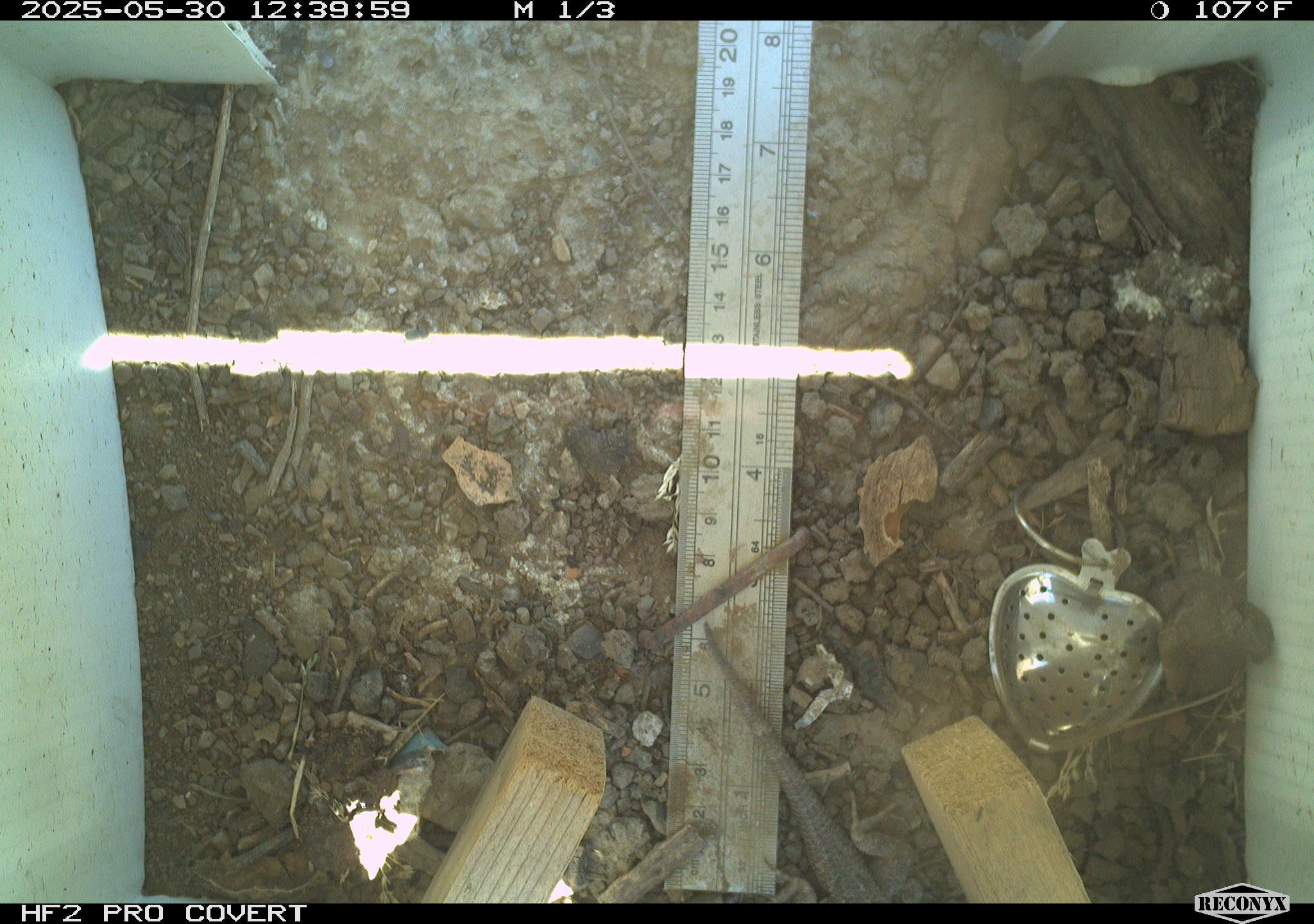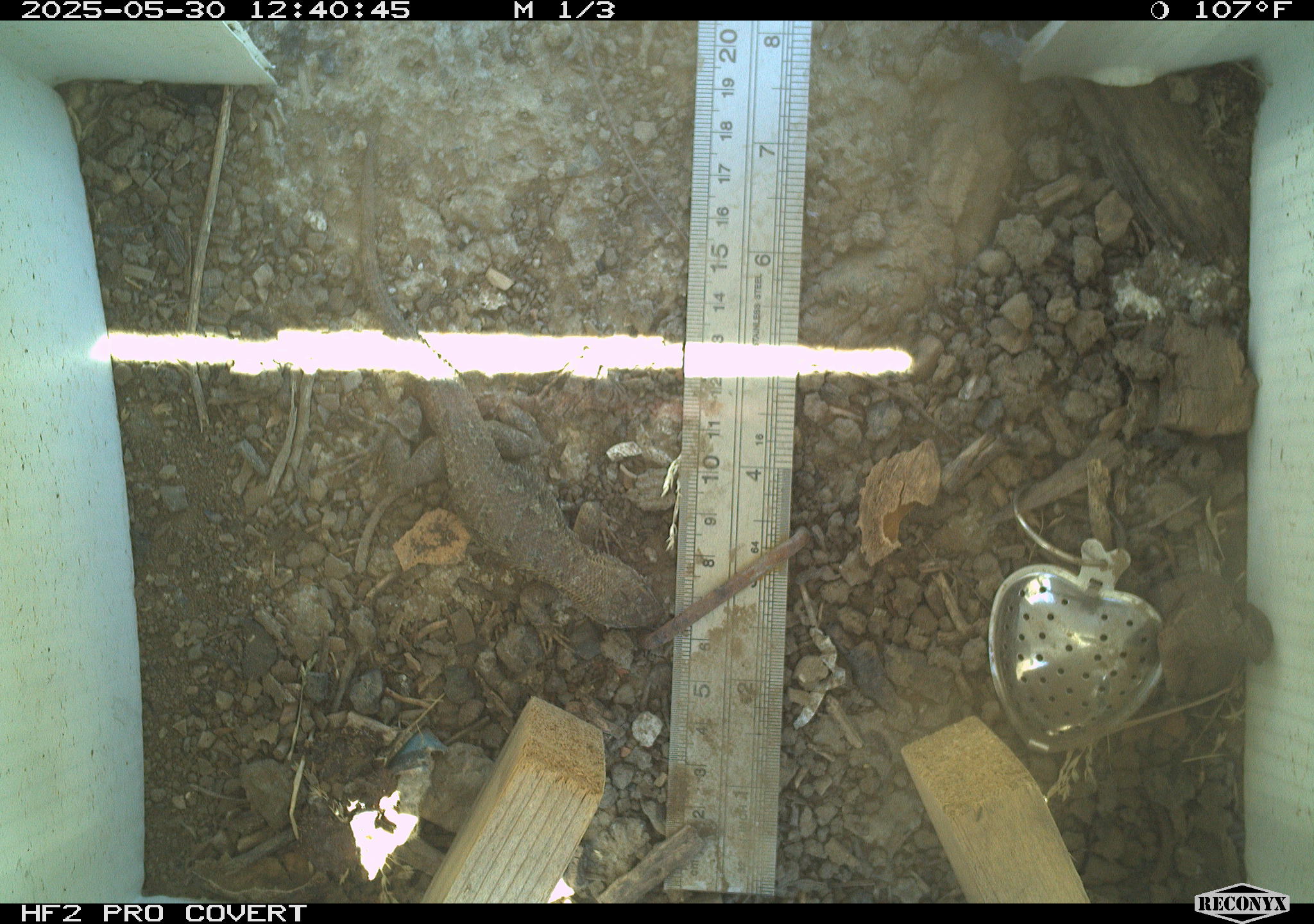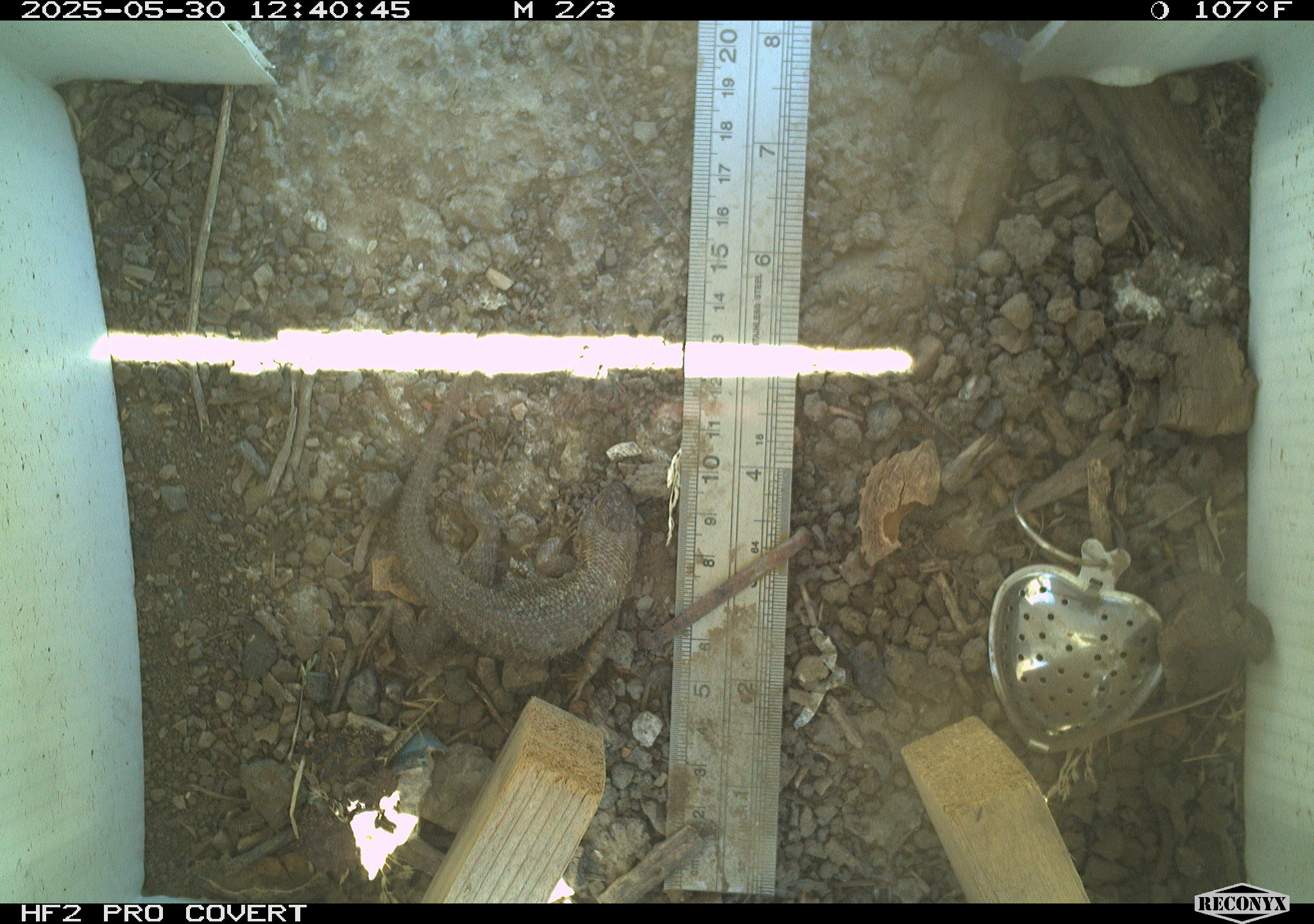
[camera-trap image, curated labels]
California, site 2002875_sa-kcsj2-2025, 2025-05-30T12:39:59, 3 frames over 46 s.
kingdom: Animalia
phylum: Chordata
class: Reptilia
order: Squamata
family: Phrynosomatidae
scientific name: Phrynosomatidae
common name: north american spiny lizards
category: sceloporus/uta species